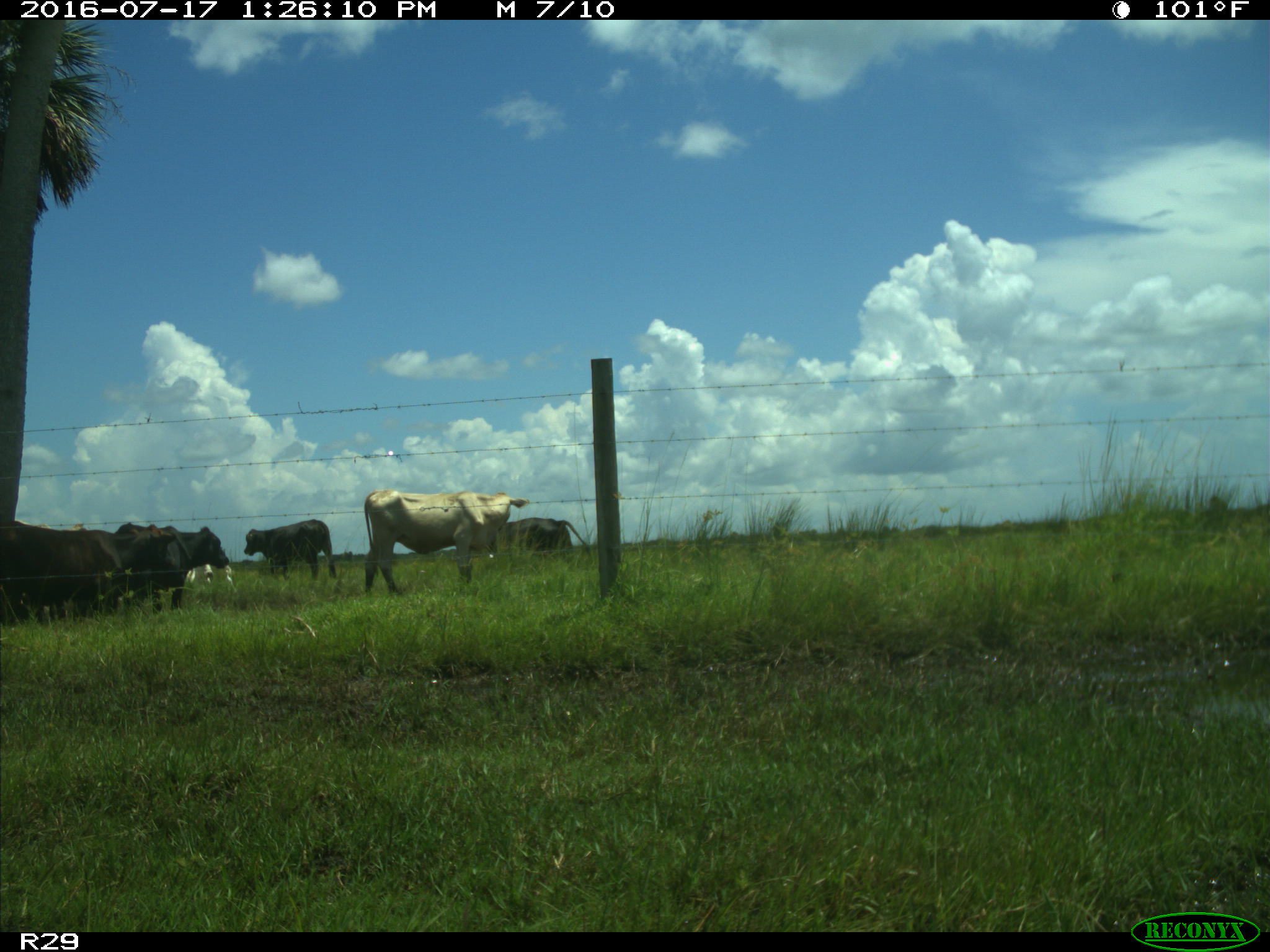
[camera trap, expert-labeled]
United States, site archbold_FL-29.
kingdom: Animalia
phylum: Chordata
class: Mammalia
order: Artiodactyla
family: Bovidae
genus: Bos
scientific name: Bos taurus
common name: domestic cow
Bos taurus (domestic cow).